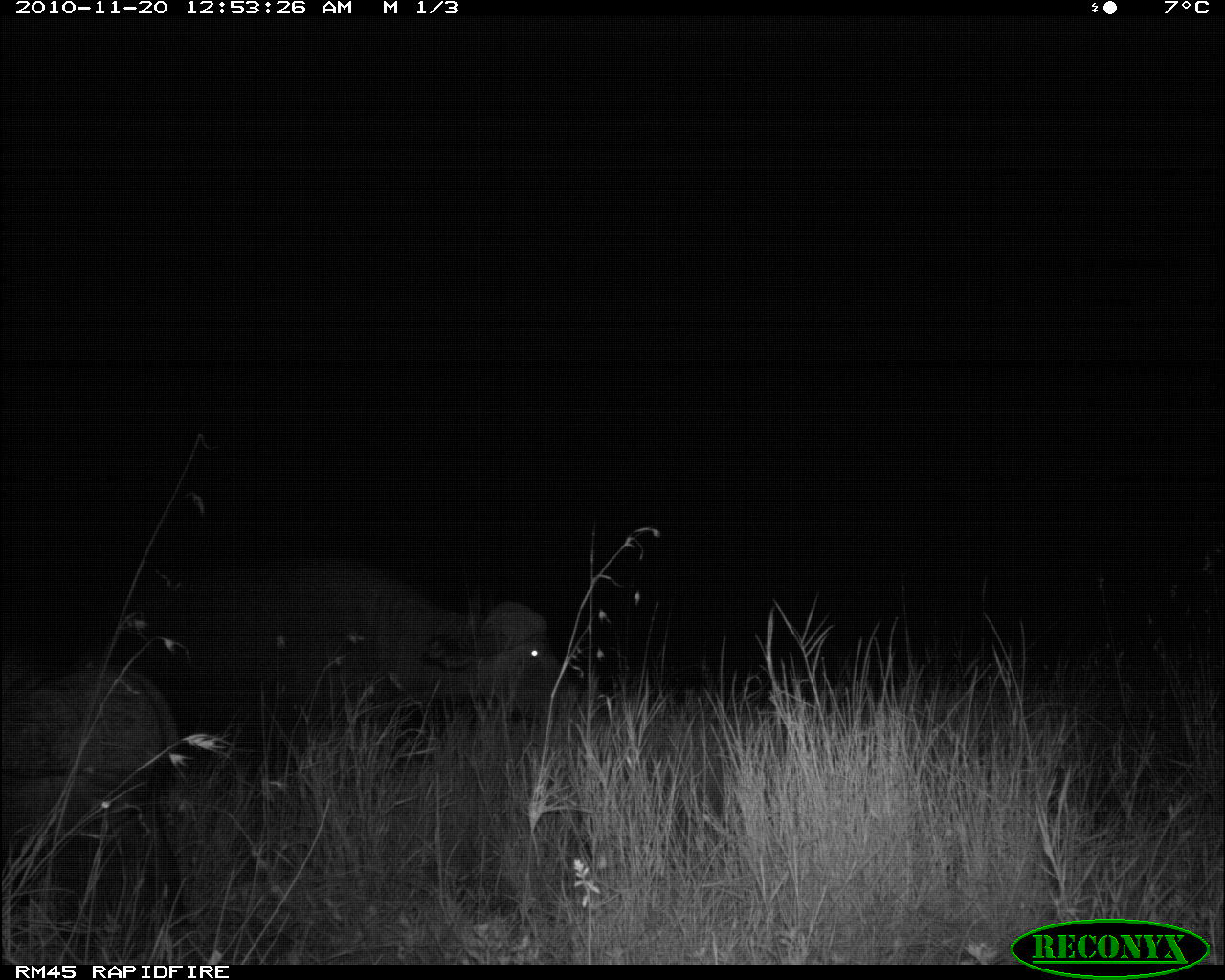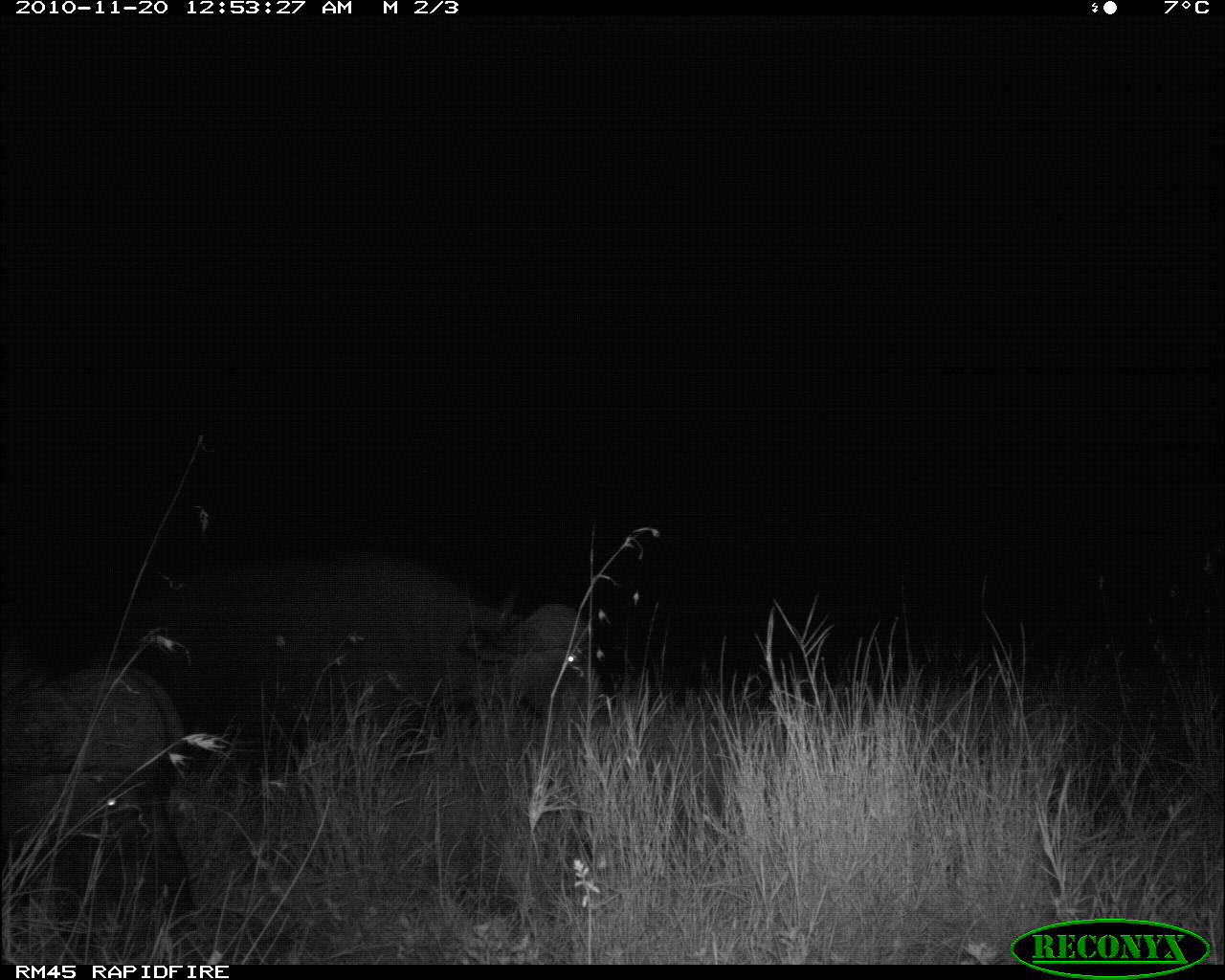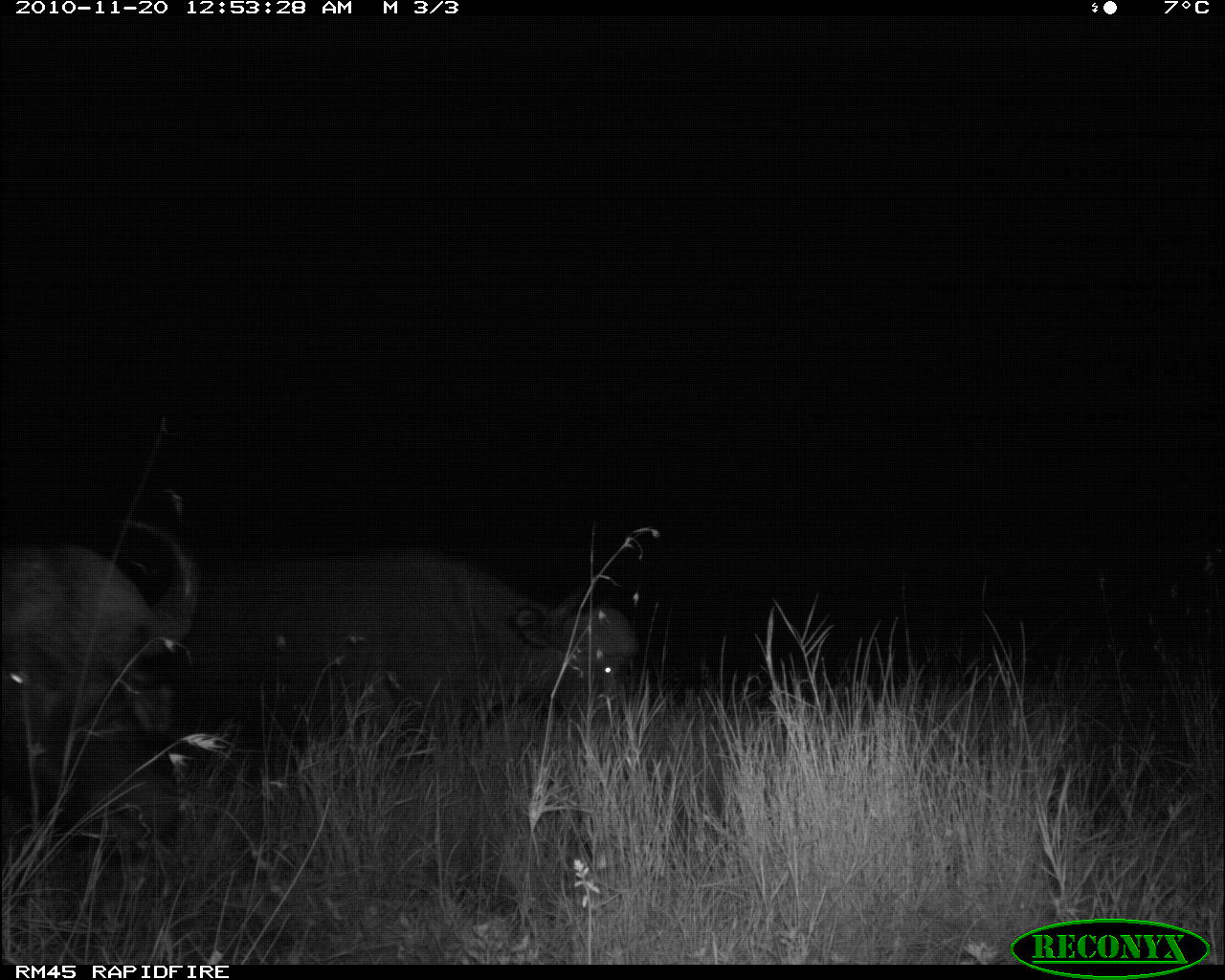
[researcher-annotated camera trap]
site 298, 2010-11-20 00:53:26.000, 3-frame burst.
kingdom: Animalia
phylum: Chordata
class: Mammalia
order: Artiodactyla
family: Bovidae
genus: Syncerus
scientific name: Syncerus caffer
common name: african buffalo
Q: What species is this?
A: Syncerus caffer (african buffalo).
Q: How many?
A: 2.